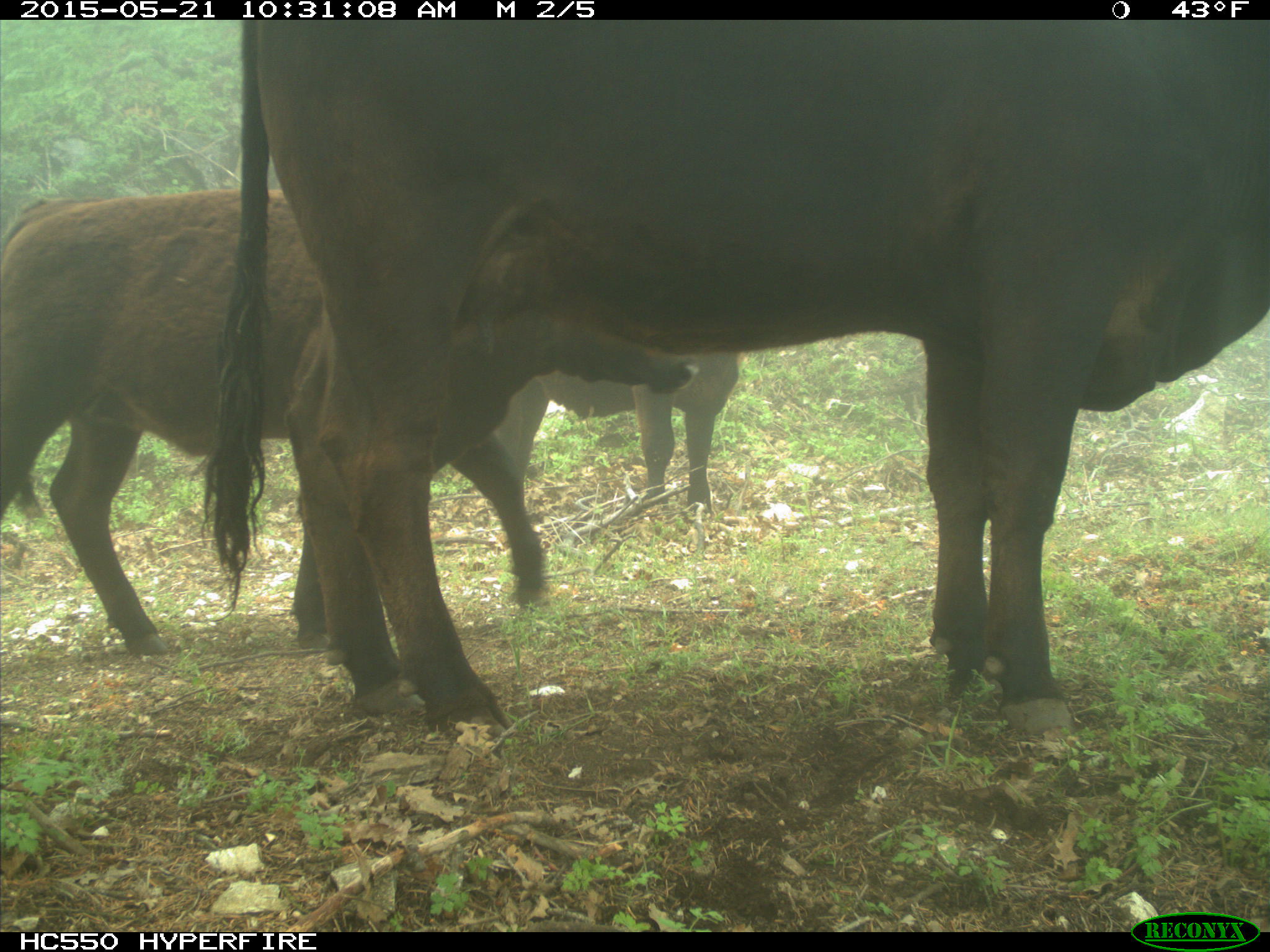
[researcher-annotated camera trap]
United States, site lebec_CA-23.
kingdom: Animalia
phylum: Chordata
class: Mammalia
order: Artiodactyla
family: Bovidae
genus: Bos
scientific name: Bos taurus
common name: domestic cow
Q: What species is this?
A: Bos taurus (domestic cow).